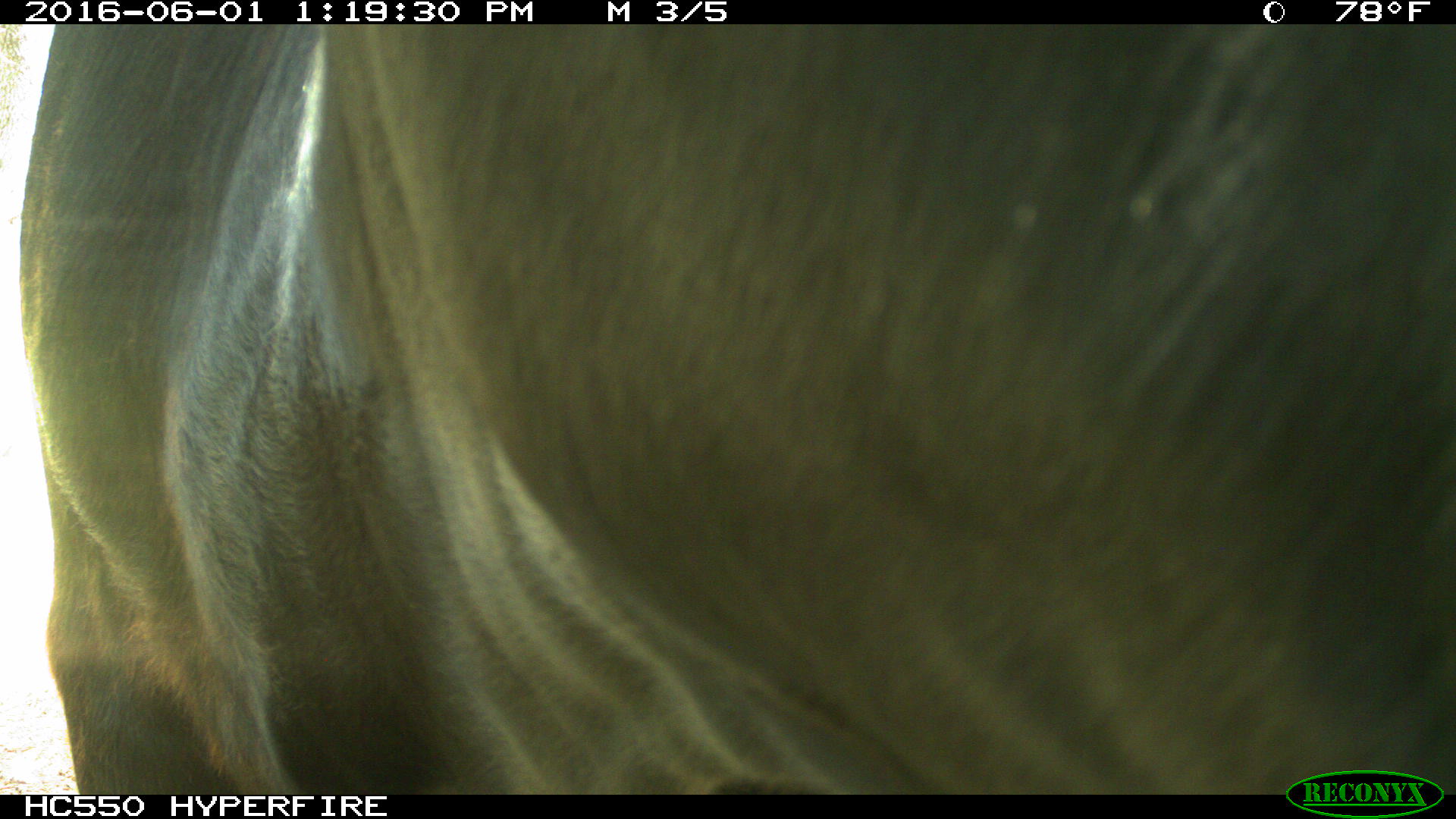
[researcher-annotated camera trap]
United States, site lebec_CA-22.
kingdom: Animalia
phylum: Chordata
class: Mammalia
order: Artiodactyla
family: Bovidae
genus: Bos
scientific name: Bos taurus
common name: domestic cow